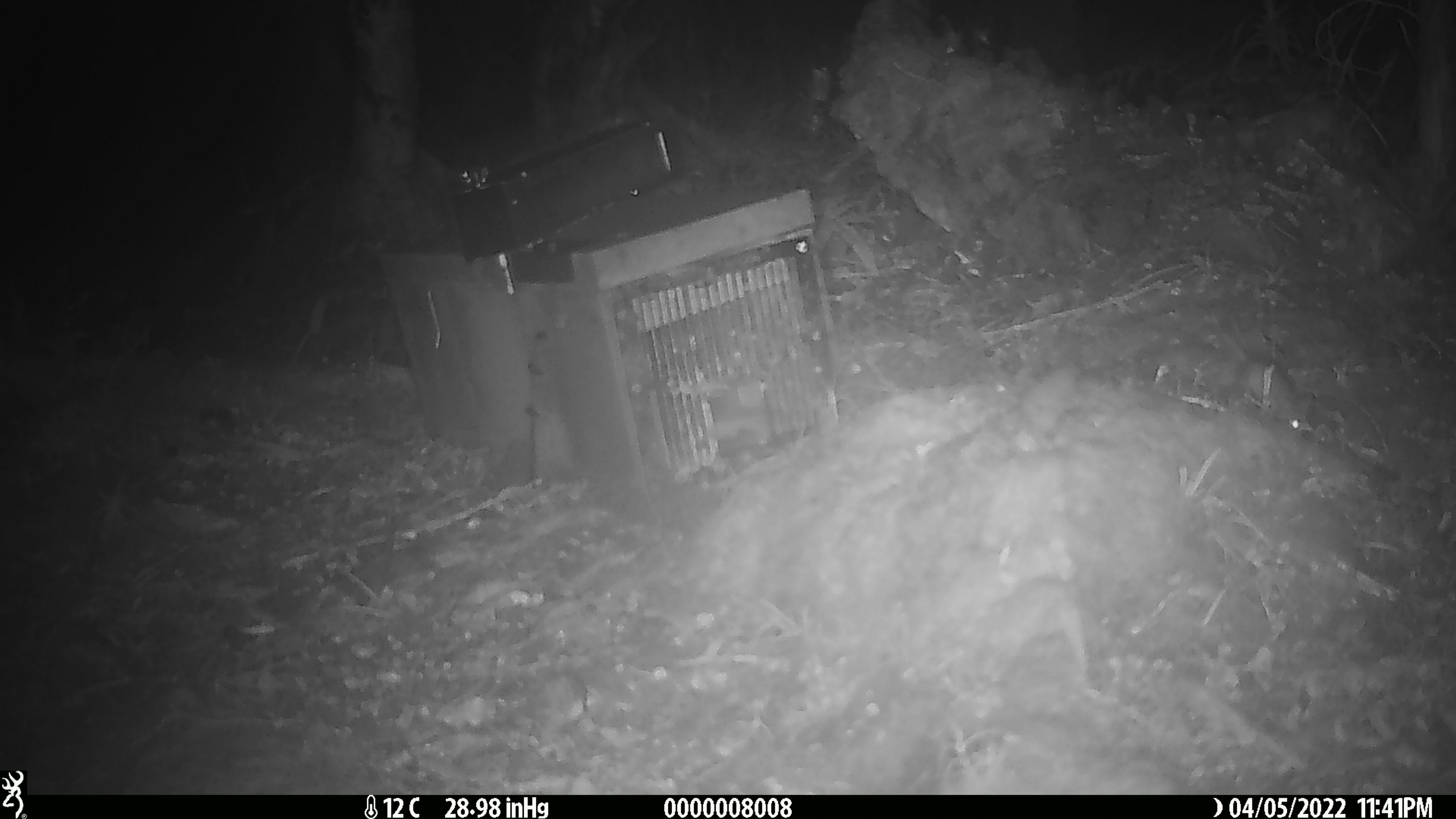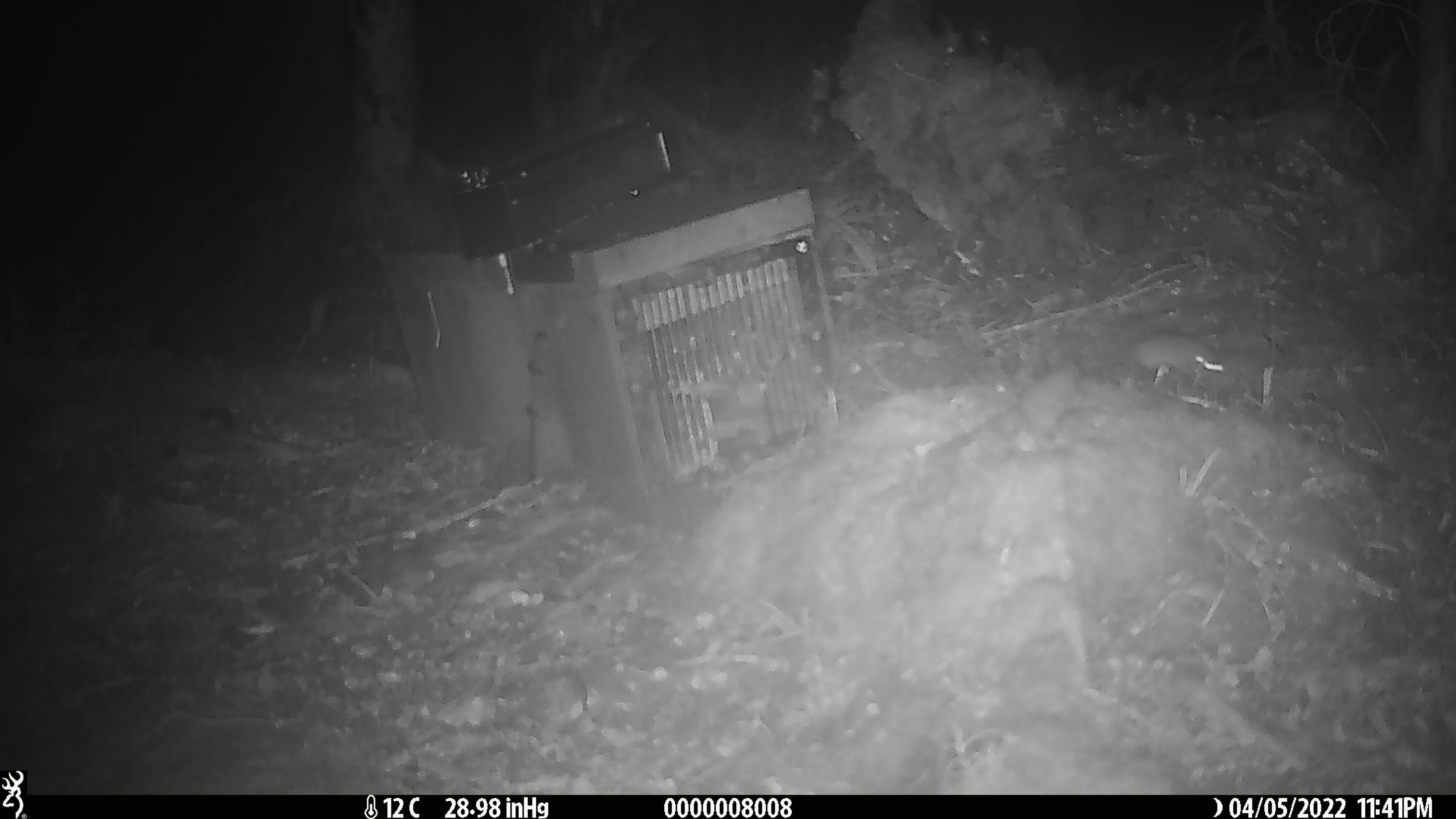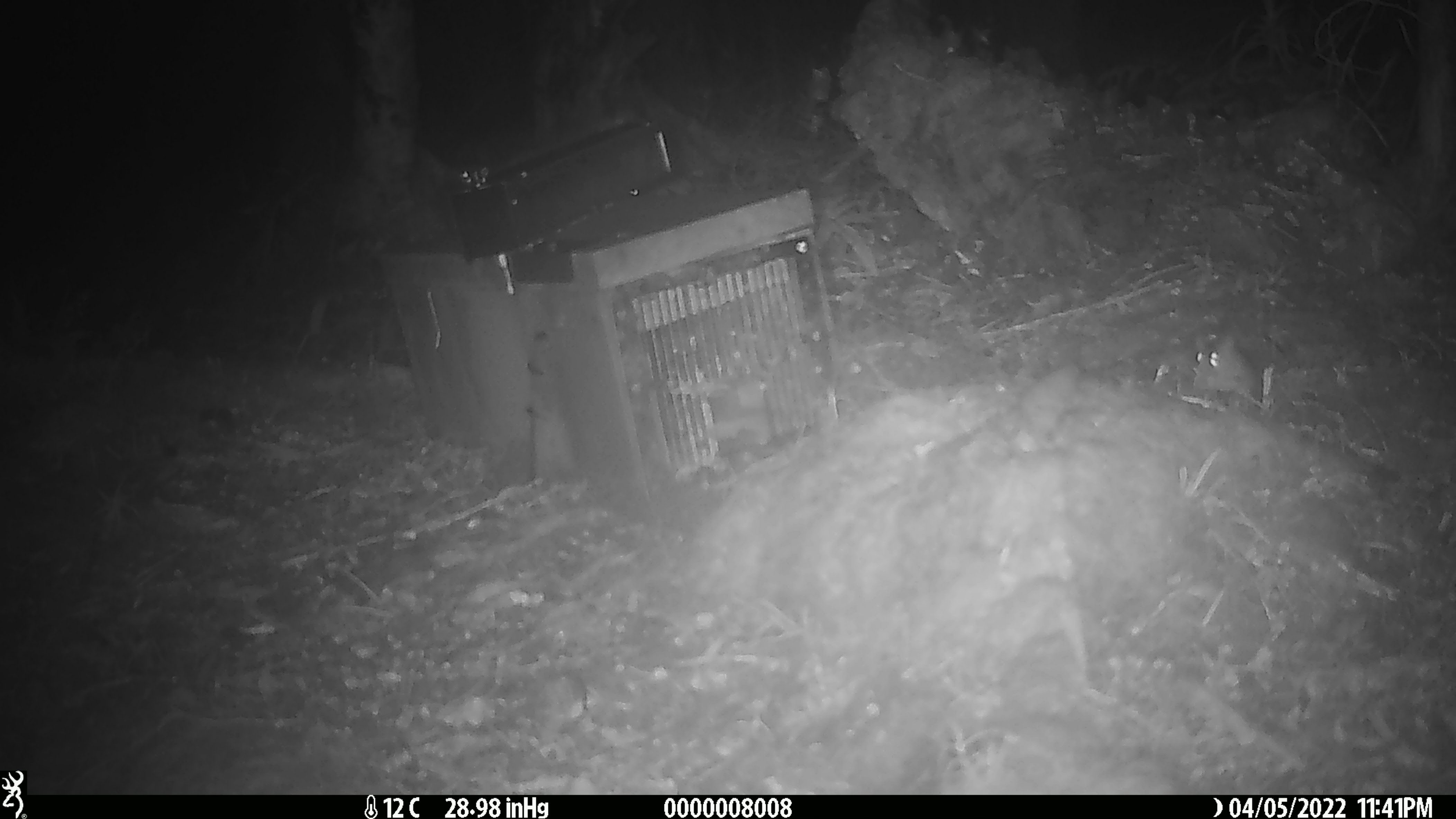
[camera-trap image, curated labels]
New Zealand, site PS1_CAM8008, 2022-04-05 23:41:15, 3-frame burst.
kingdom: Animalia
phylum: Chordata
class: Mammalia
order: Rodentia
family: Muridae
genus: Mus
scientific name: Mus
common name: mouse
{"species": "mouse (Mus)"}